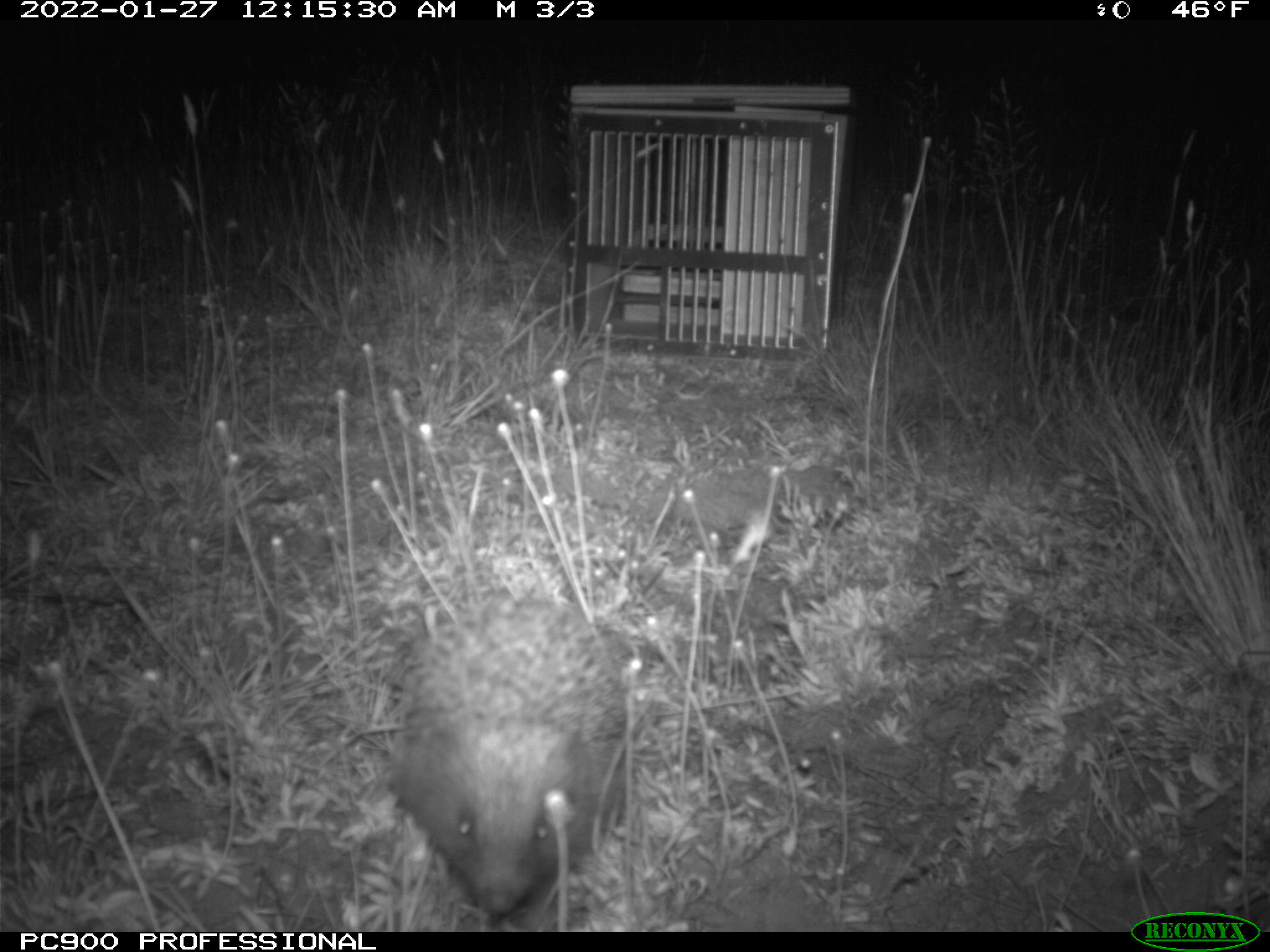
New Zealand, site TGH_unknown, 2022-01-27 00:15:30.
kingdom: Animalia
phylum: Chordata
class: Mammalia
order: Eulipotyphla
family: Erinaceidae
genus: Erinaceus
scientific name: Erinaceus europaeus europaeus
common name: european hedgehog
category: hedgehog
Hedgehog (european hedgehog) (Erinaceus europaeus europaeus).